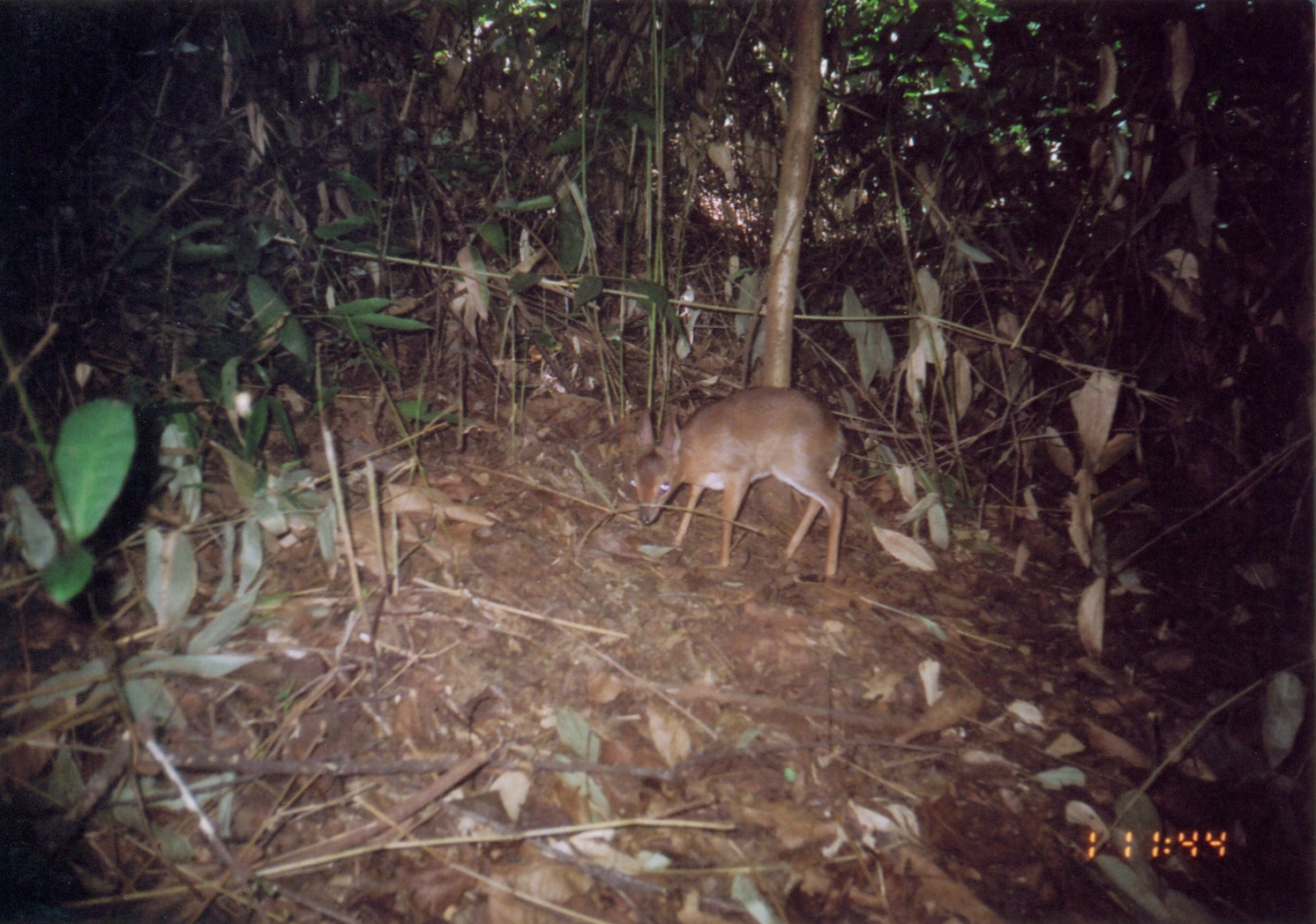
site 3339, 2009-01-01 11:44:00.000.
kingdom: Animalia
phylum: Chordata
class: Mammalia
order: Artiodactyla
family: Bovidae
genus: Nesotragus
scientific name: Nesotragus moschatus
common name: suni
Nesotragus moschatus (suni), count 1.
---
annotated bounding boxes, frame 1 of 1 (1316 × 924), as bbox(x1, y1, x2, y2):
nesotragus moschatus: bbox(627, 383, 848, 577)